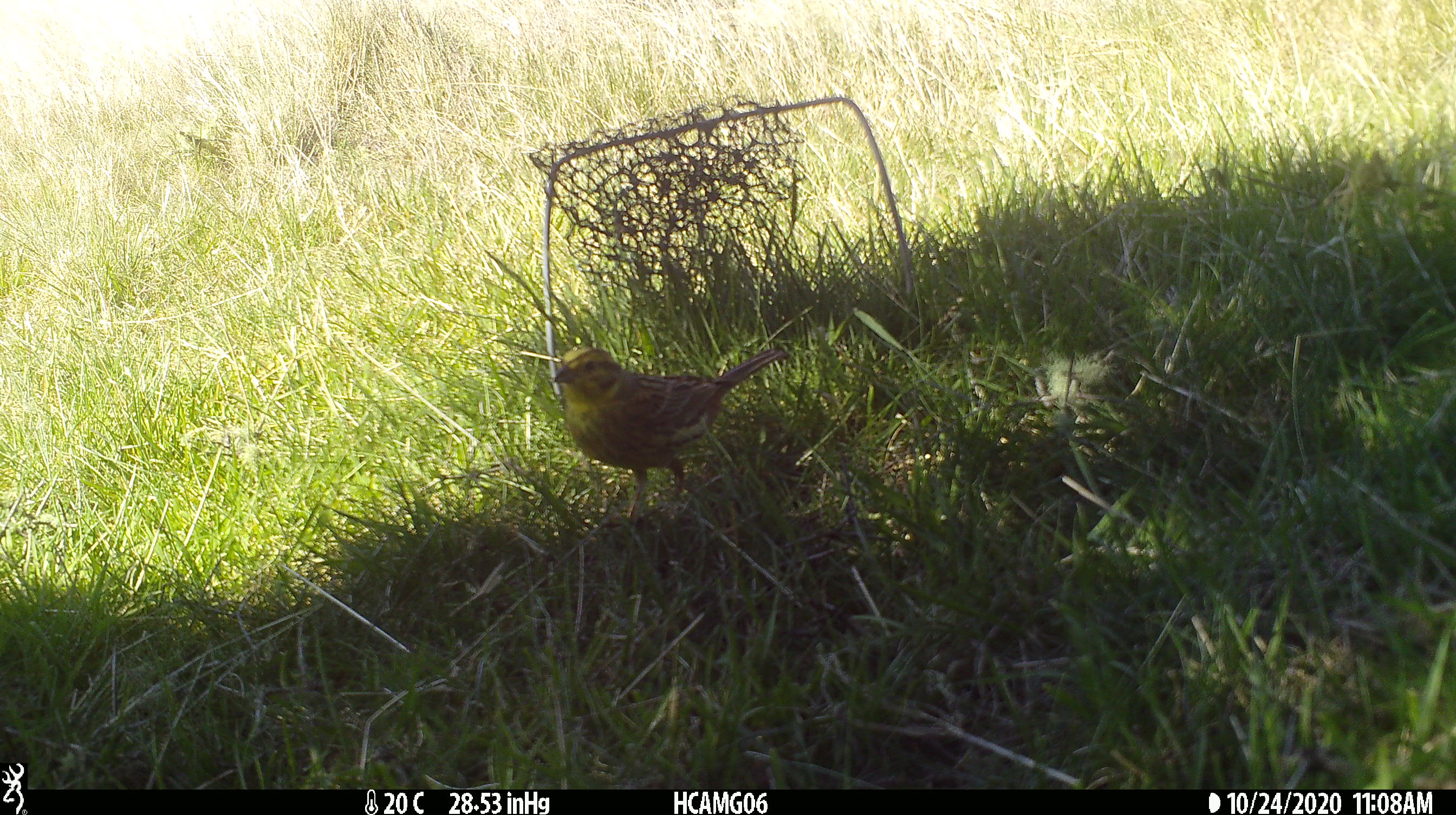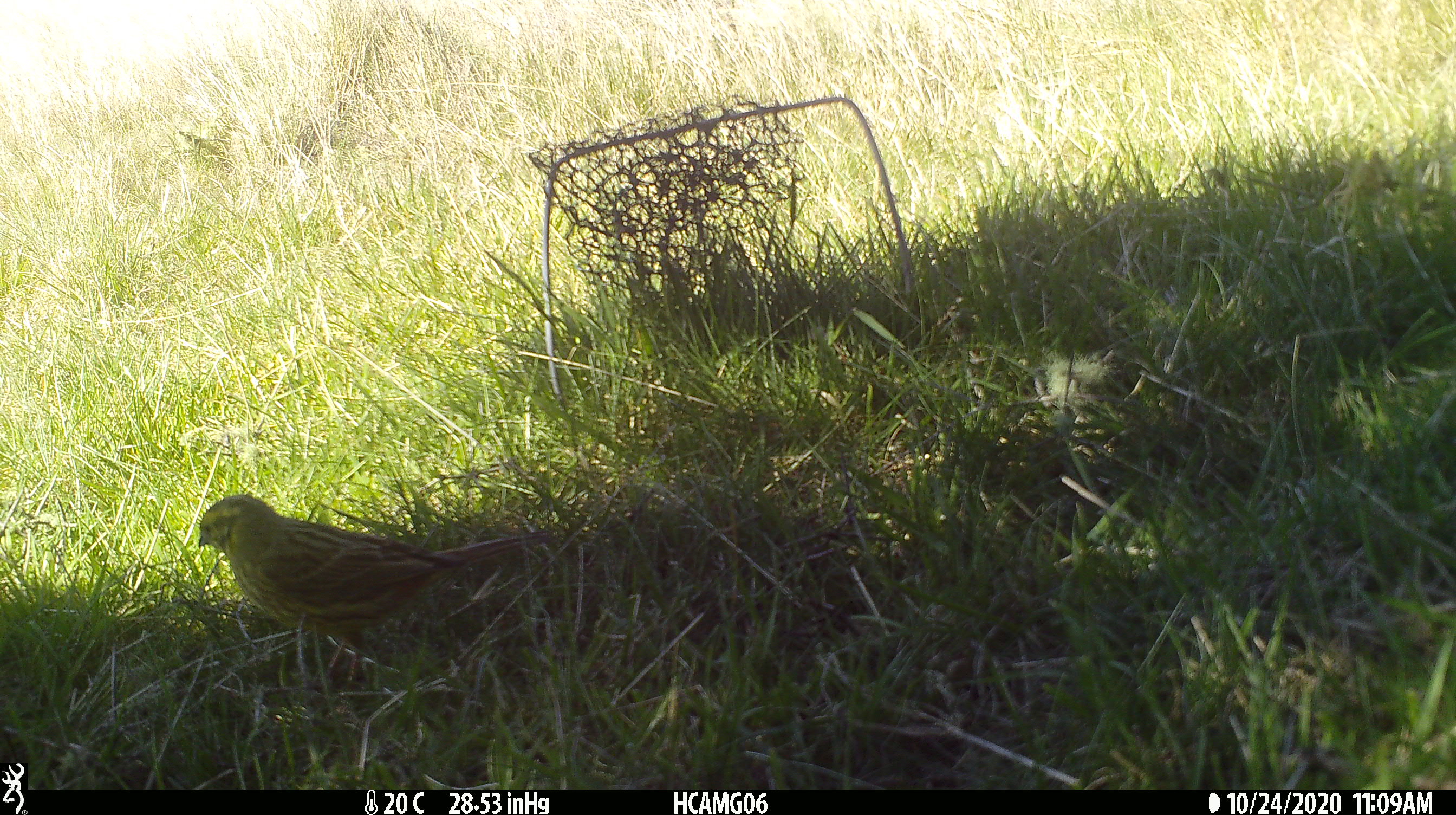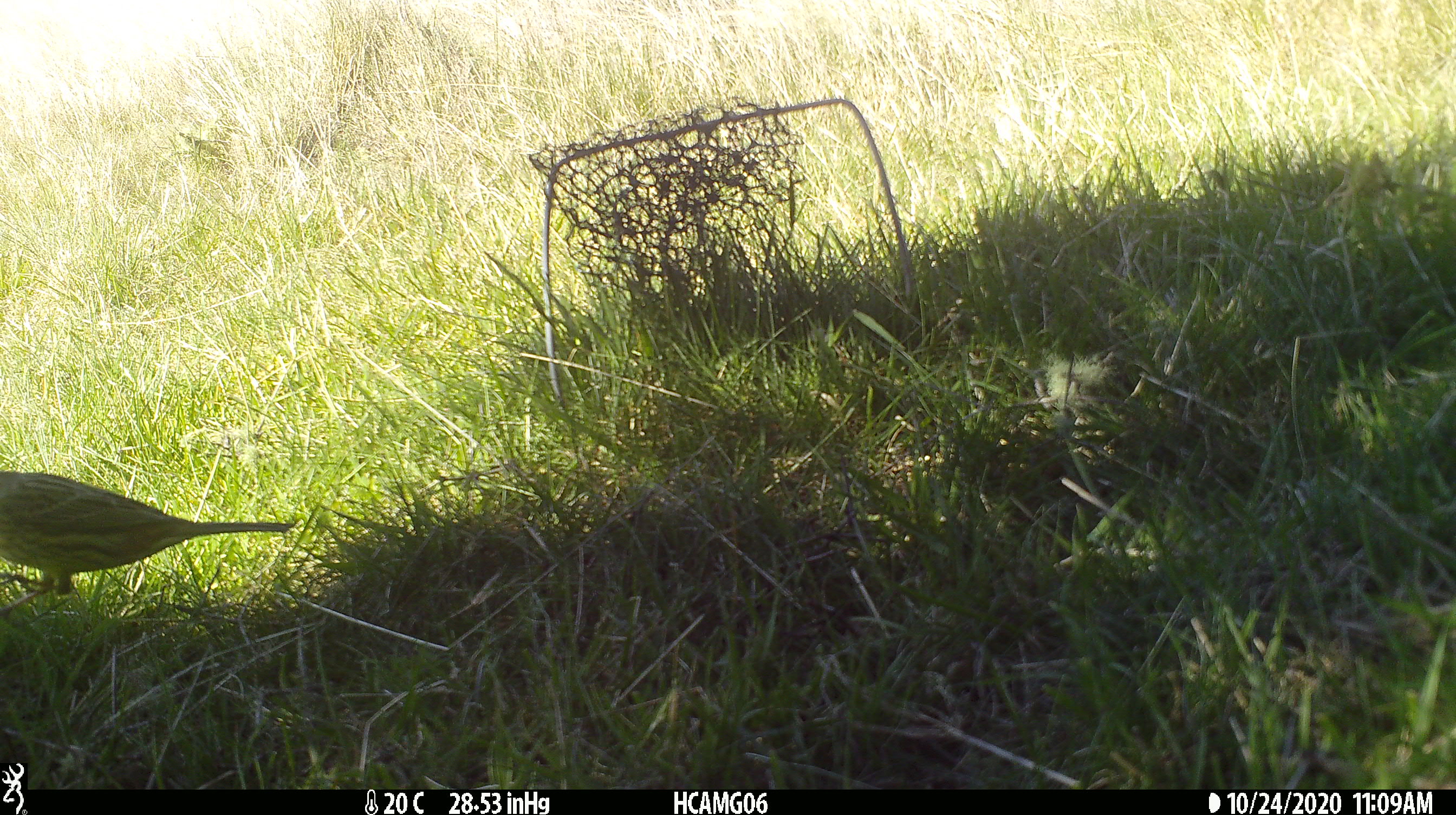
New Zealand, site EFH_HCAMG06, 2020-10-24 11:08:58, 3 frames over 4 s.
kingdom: Animalia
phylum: Chordata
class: Aves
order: Passeriformes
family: Emberizidae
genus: Emberiza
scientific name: Emberiza citrinella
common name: yellowhammer